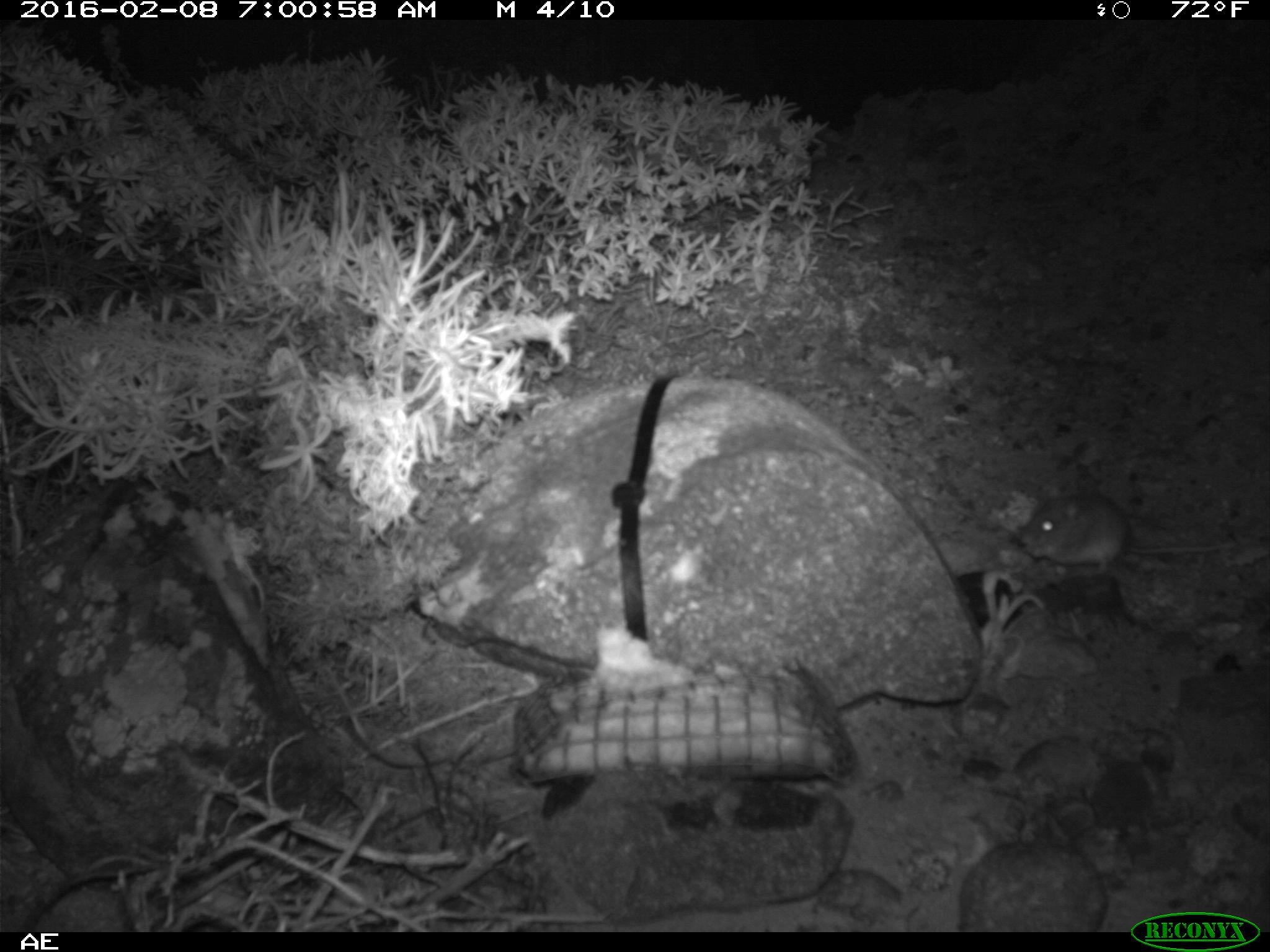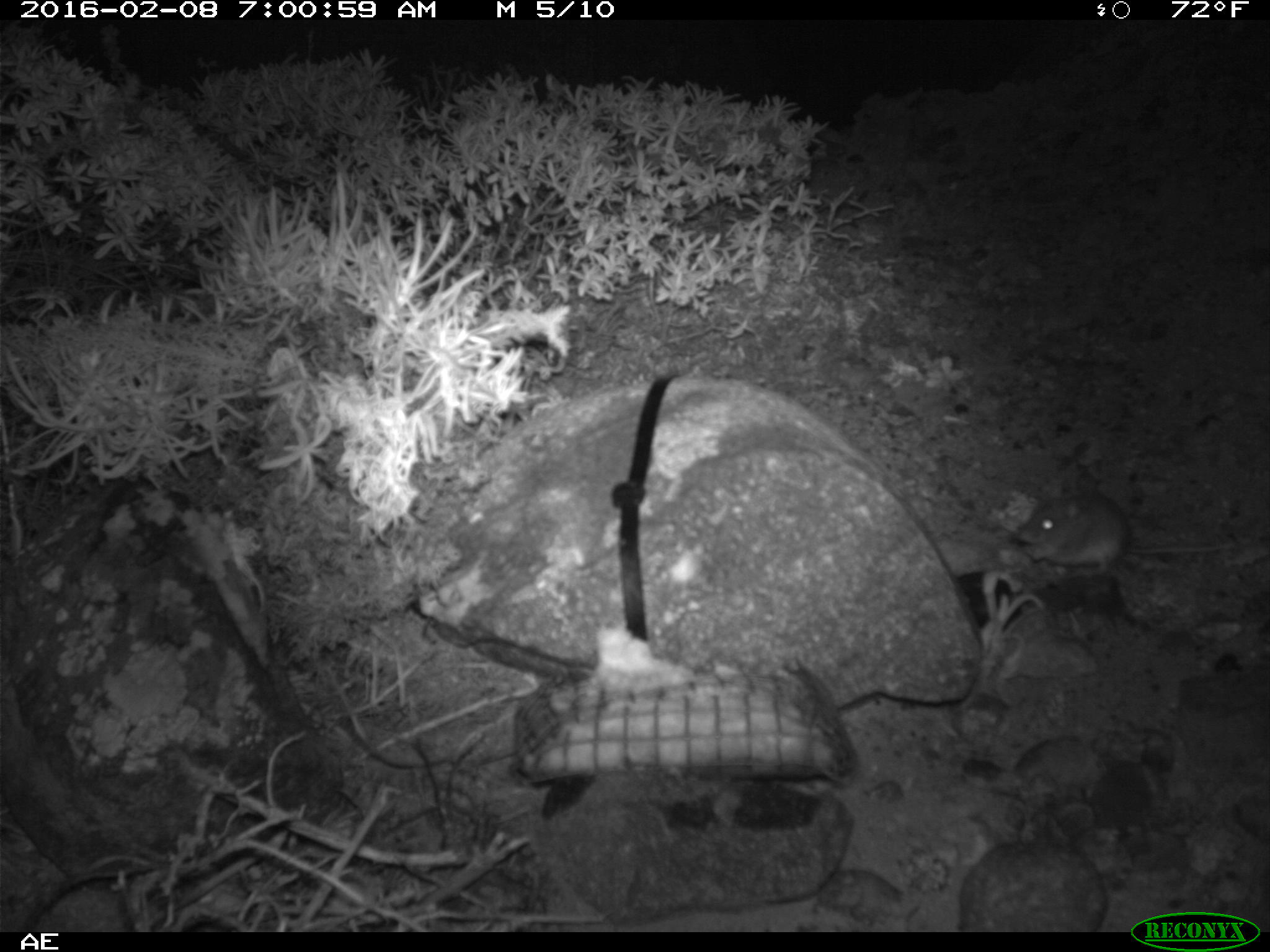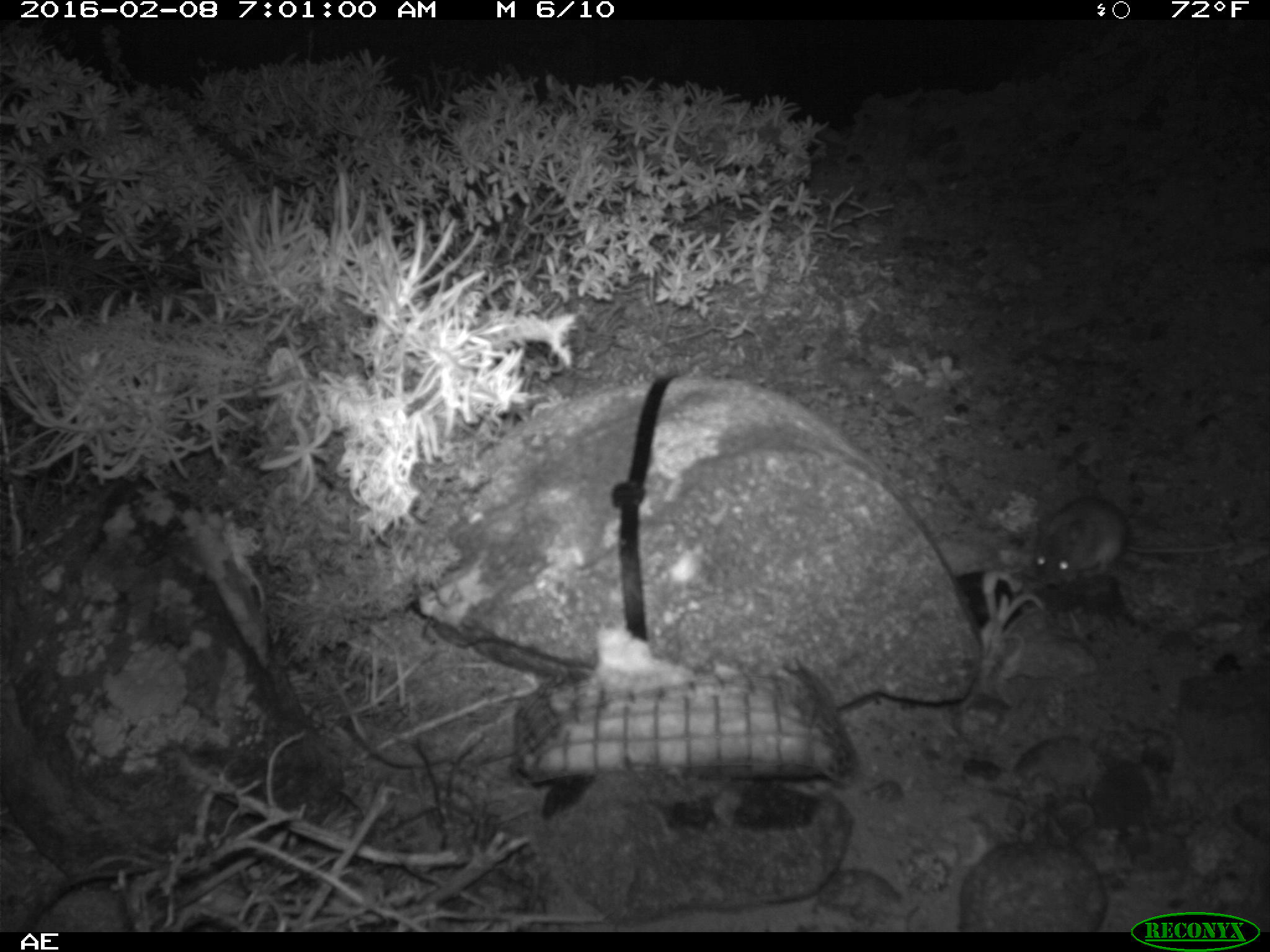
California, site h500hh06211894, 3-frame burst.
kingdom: Animalia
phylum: Chordata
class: Mammalia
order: Rodentia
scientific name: Rodentia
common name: rodent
Rodent (Rodentia).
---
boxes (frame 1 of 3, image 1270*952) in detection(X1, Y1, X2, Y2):
rodent: detection(1019, 485, 1234, 575)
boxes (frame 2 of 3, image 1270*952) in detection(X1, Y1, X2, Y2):
rodent: detection(1011, 488, 1237, 577)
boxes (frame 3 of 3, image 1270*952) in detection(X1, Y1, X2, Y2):
rodent: detection(1032, 494, 1236, 580)